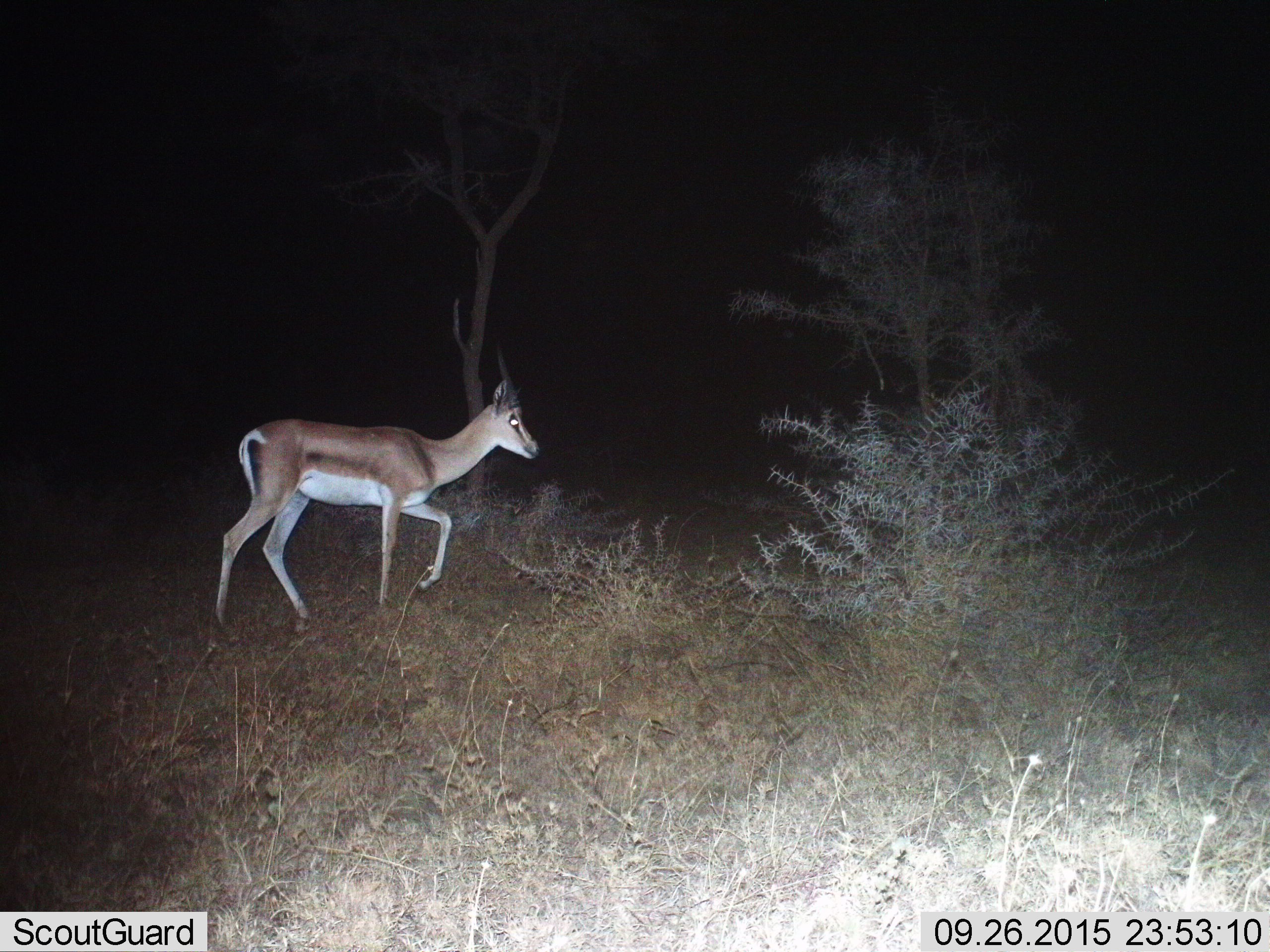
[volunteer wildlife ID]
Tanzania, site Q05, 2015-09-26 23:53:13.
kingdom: Animalia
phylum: Chordata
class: Mammalia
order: Artiodactyla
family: Bovidae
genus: Nanger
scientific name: Nanger granti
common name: grant's gazelle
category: gazellegrants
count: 1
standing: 20%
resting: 0%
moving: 80%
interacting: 0%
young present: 0%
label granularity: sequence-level